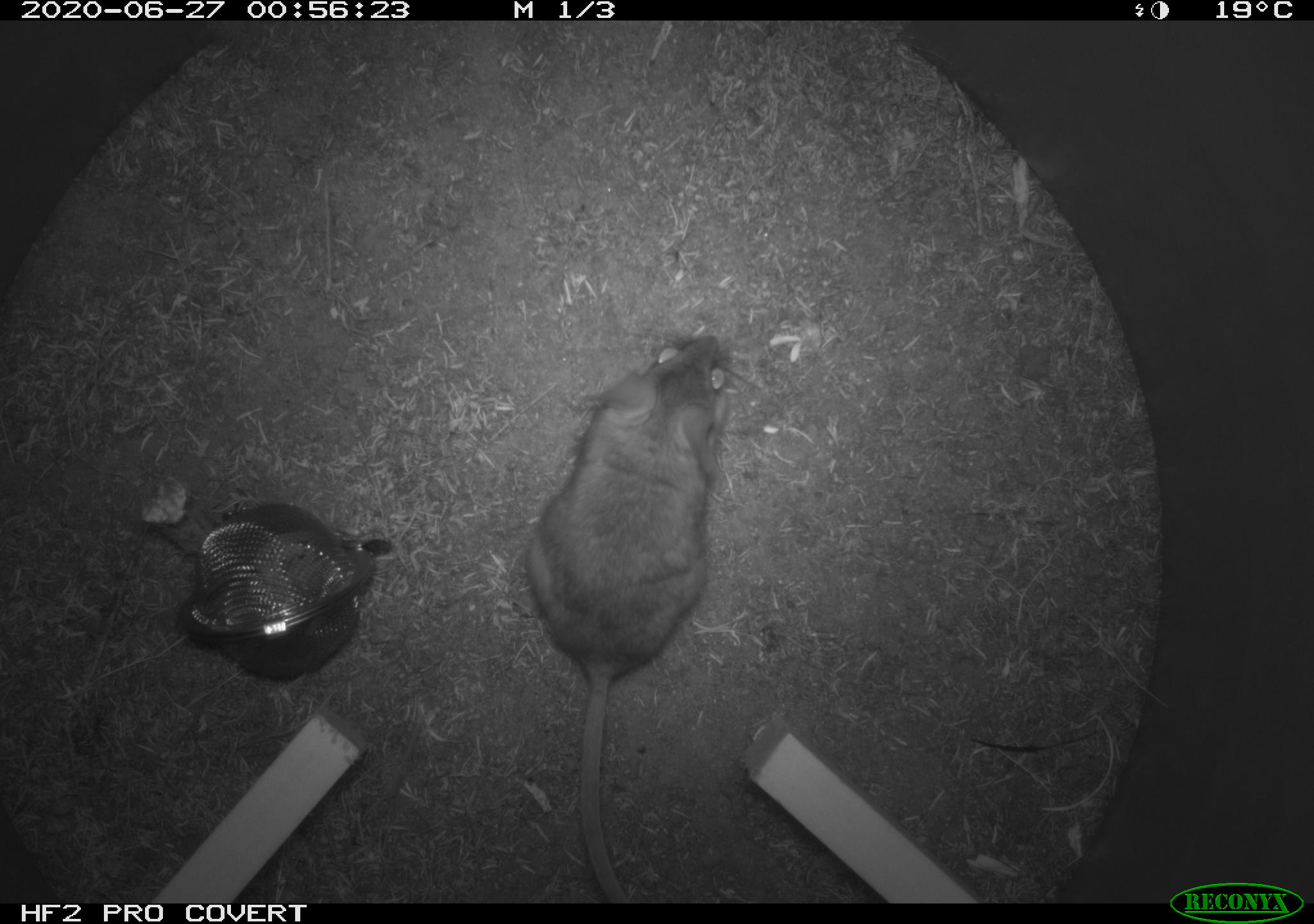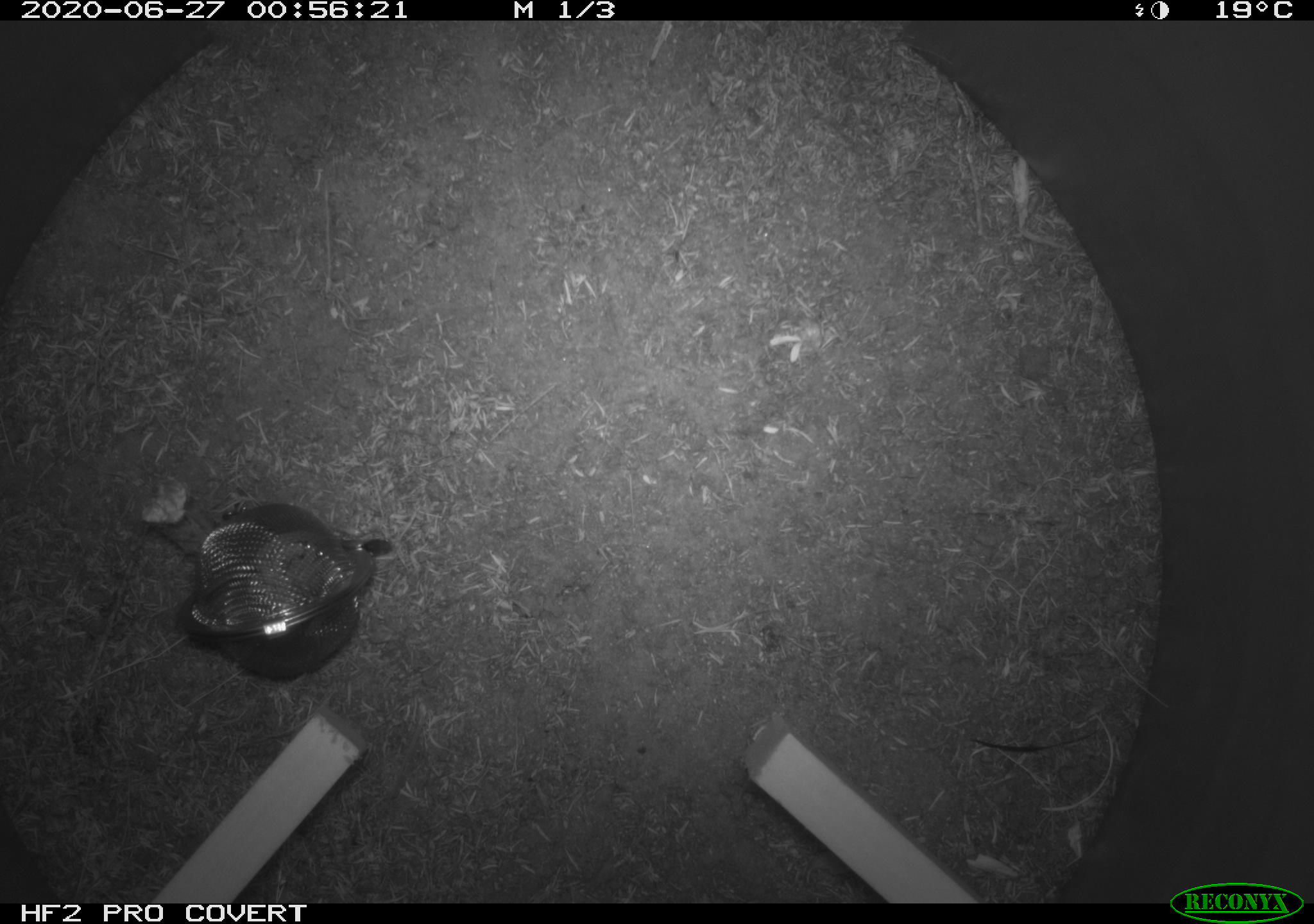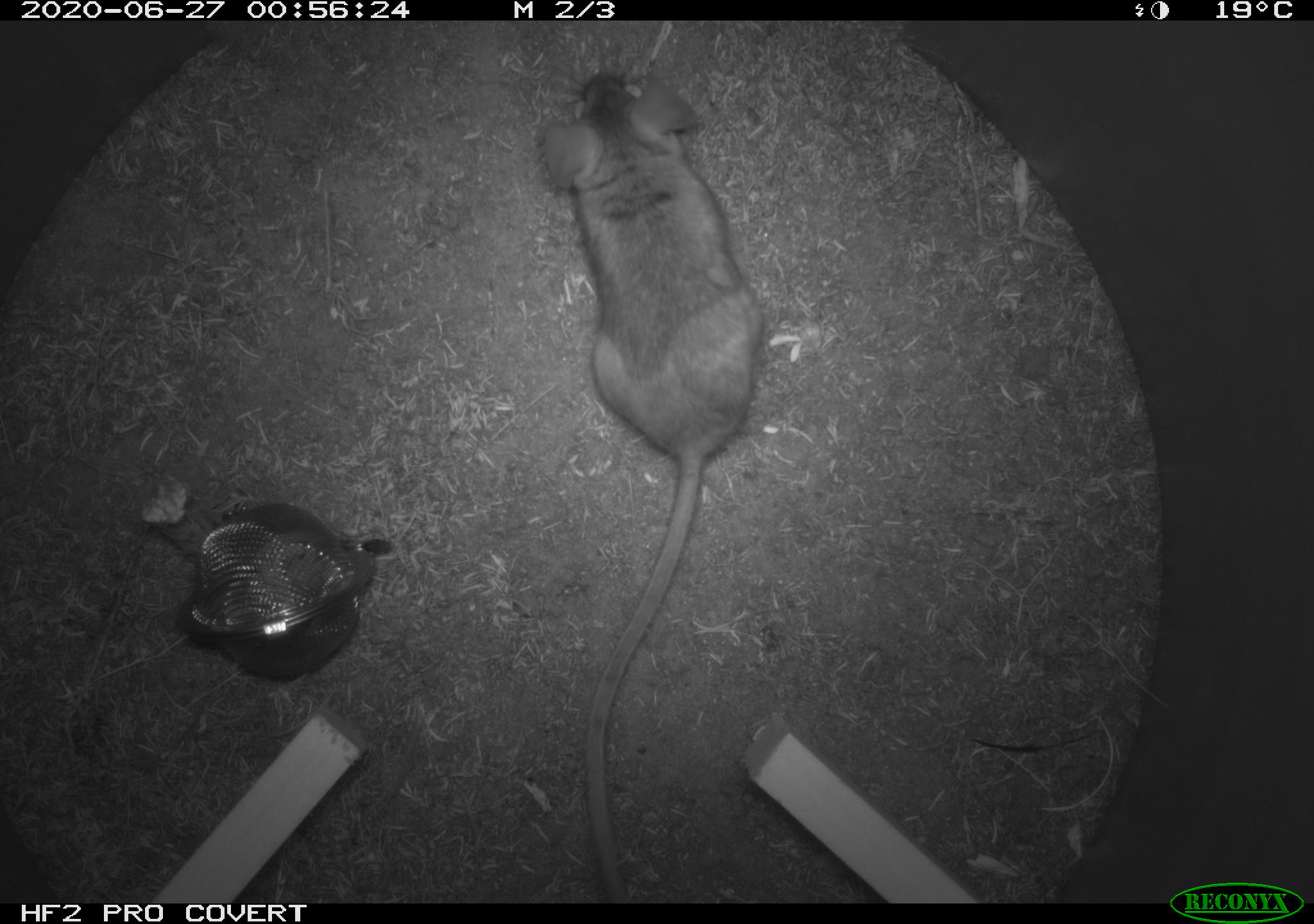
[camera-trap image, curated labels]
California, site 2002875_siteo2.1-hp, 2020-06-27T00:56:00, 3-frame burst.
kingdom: Animalia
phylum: Chordata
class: Mammalia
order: Rodentia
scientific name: Rodentia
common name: rodent